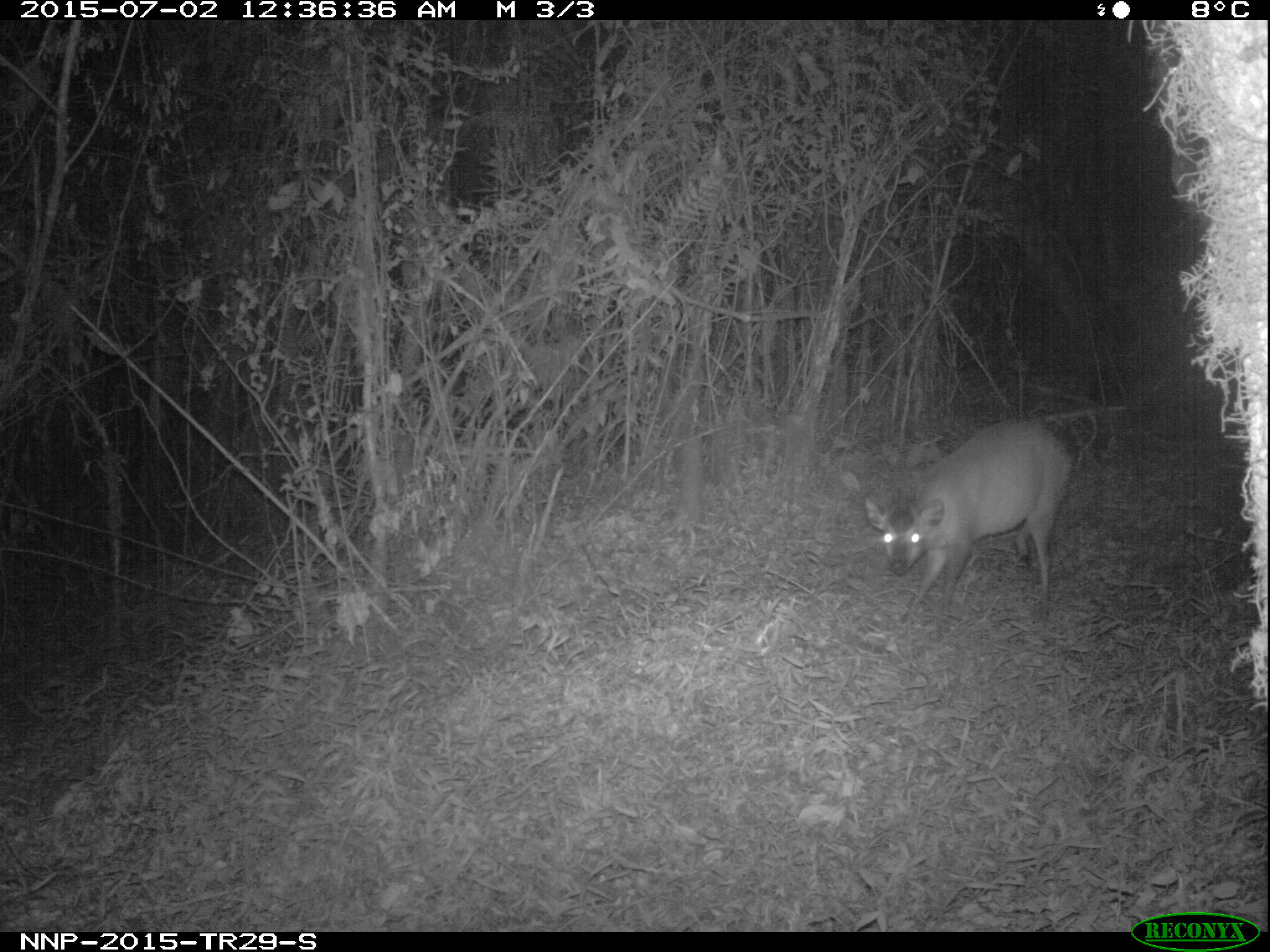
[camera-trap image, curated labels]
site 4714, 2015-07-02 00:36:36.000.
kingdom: Animalia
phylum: Chordata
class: Mammalia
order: Artiodactyla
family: Bovidae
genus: Cephalophus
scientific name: Cephalophus nigrifrons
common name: black-fronted duiker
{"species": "Cephalophus nigrifrons (black-fronted duiker)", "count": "1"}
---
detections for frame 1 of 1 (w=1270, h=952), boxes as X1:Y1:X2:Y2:
cephalophus nigrifrons: 864:416:1072:623